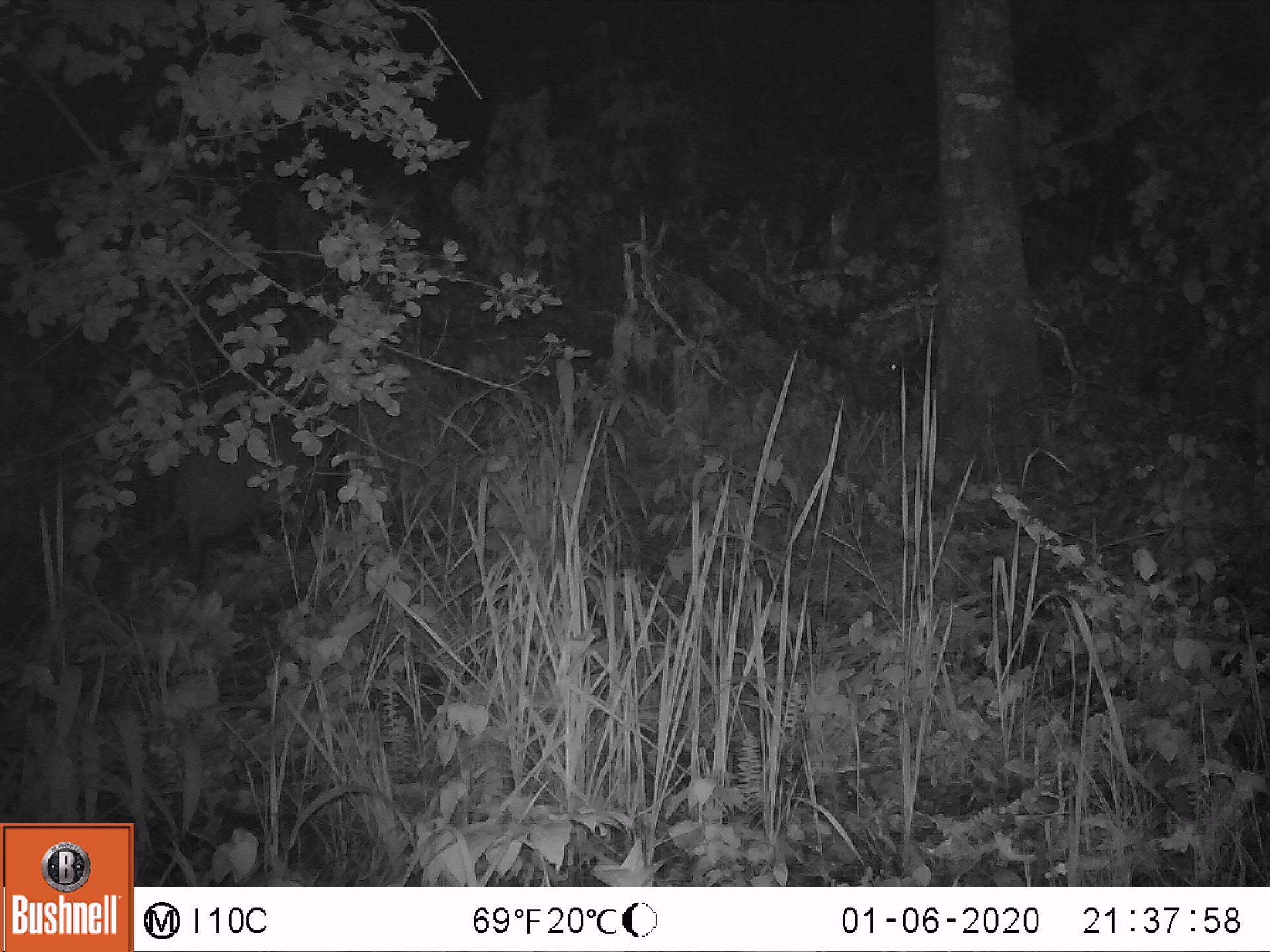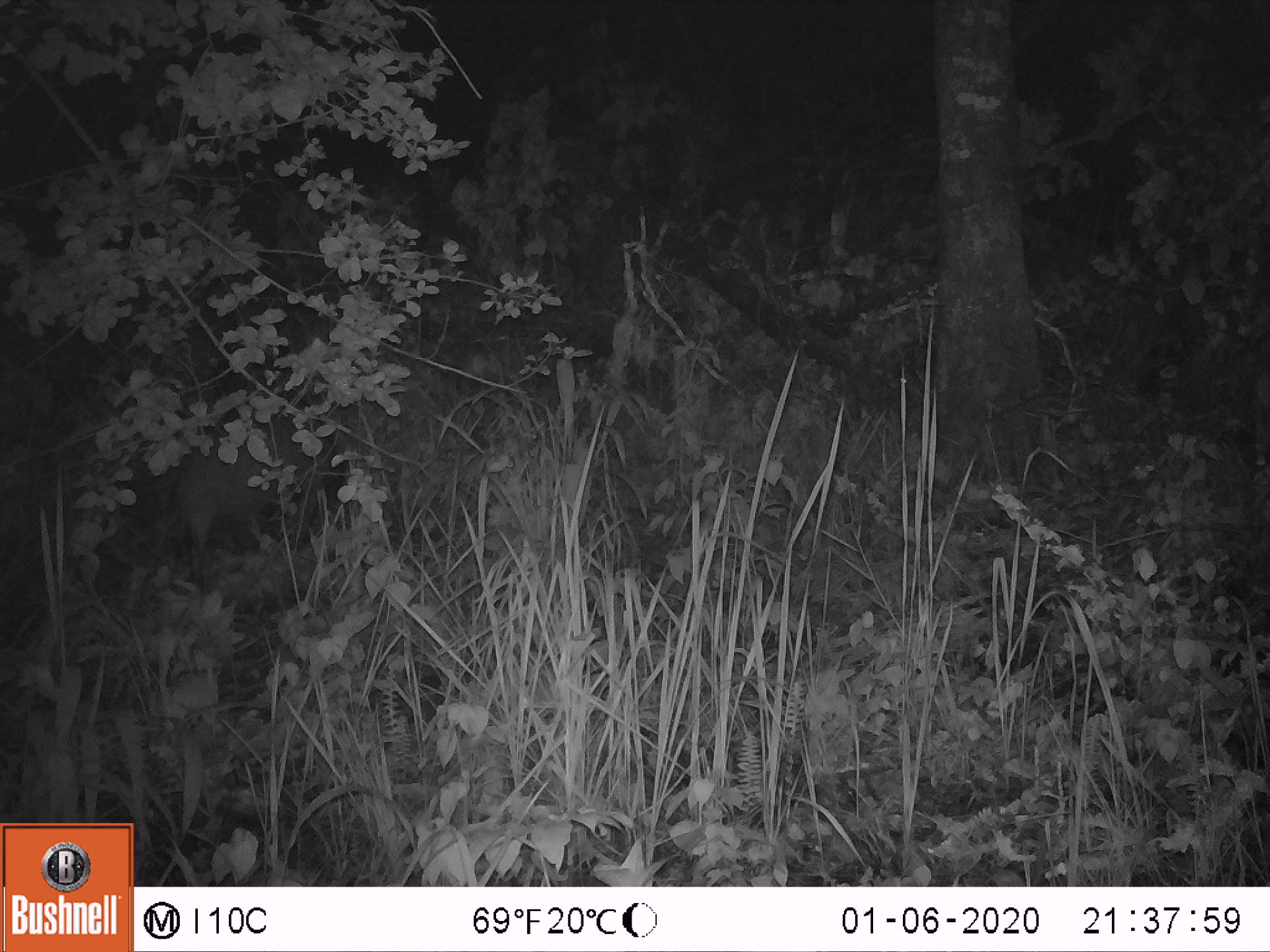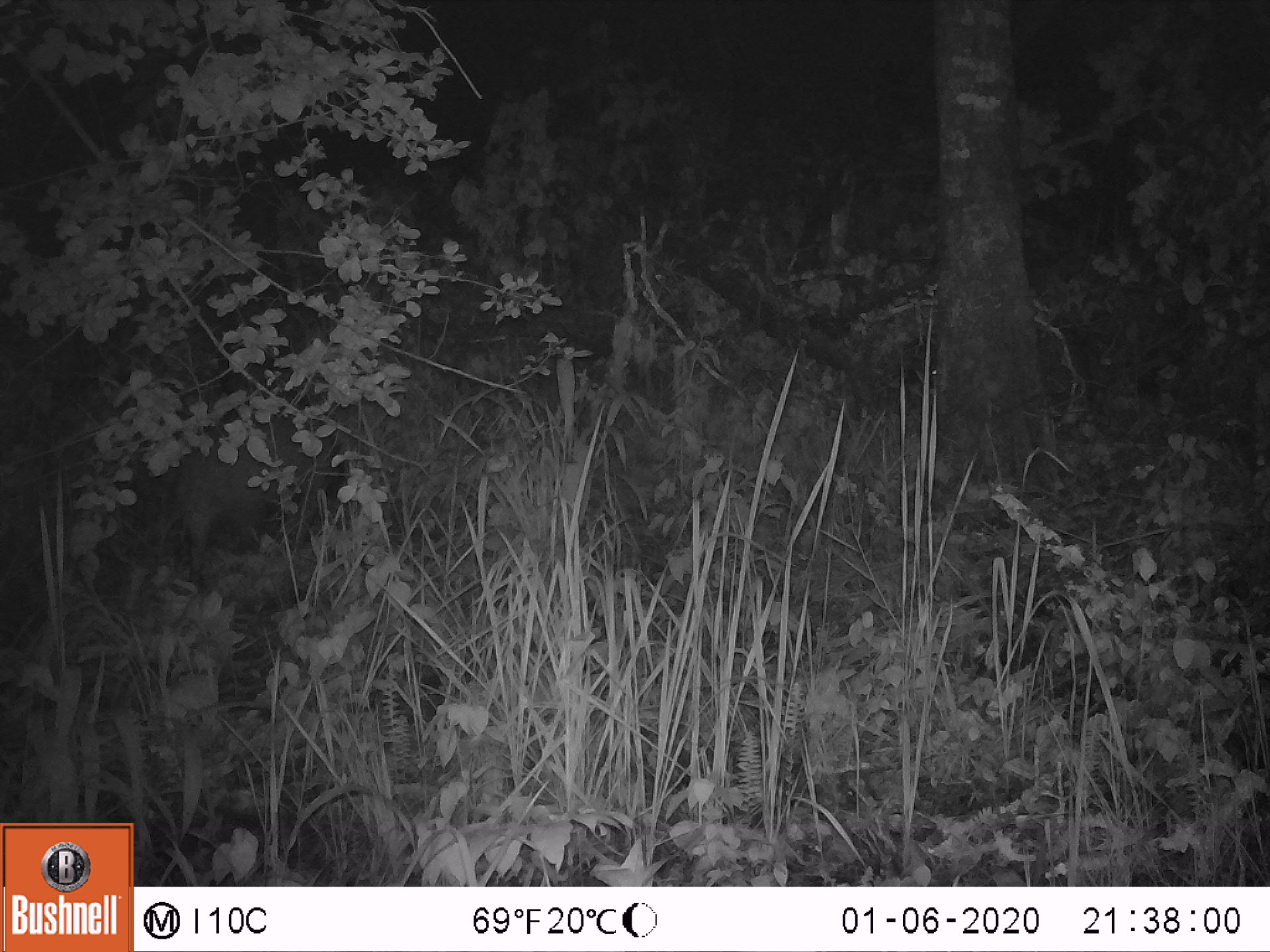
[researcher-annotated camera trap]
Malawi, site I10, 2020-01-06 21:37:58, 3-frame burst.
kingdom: Animalia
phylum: Chordata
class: Mammalia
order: Artiodactyla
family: Suidae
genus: Potamochoerus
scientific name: Potamochoerus larvatus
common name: bushpig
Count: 2.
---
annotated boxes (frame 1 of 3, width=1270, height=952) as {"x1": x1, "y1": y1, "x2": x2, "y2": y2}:
bushpig: {"x1": 150, "y1": 380, "x2": 340, "y2": 593}; {"x1": 871, "y1": 328, "x2": 942, "y2": 406}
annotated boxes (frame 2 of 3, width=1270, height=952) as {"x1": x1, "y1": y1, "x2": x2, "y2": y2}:
bushpig: {"x1": 141, "y1": 379, "x2": 339, "y2": 597}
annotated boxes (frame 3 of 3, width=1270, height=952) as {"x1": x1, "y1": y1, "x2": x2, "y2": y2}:
bushpig: {"x1": 139, "y1": 376, "x2": 351, "y2": 600}